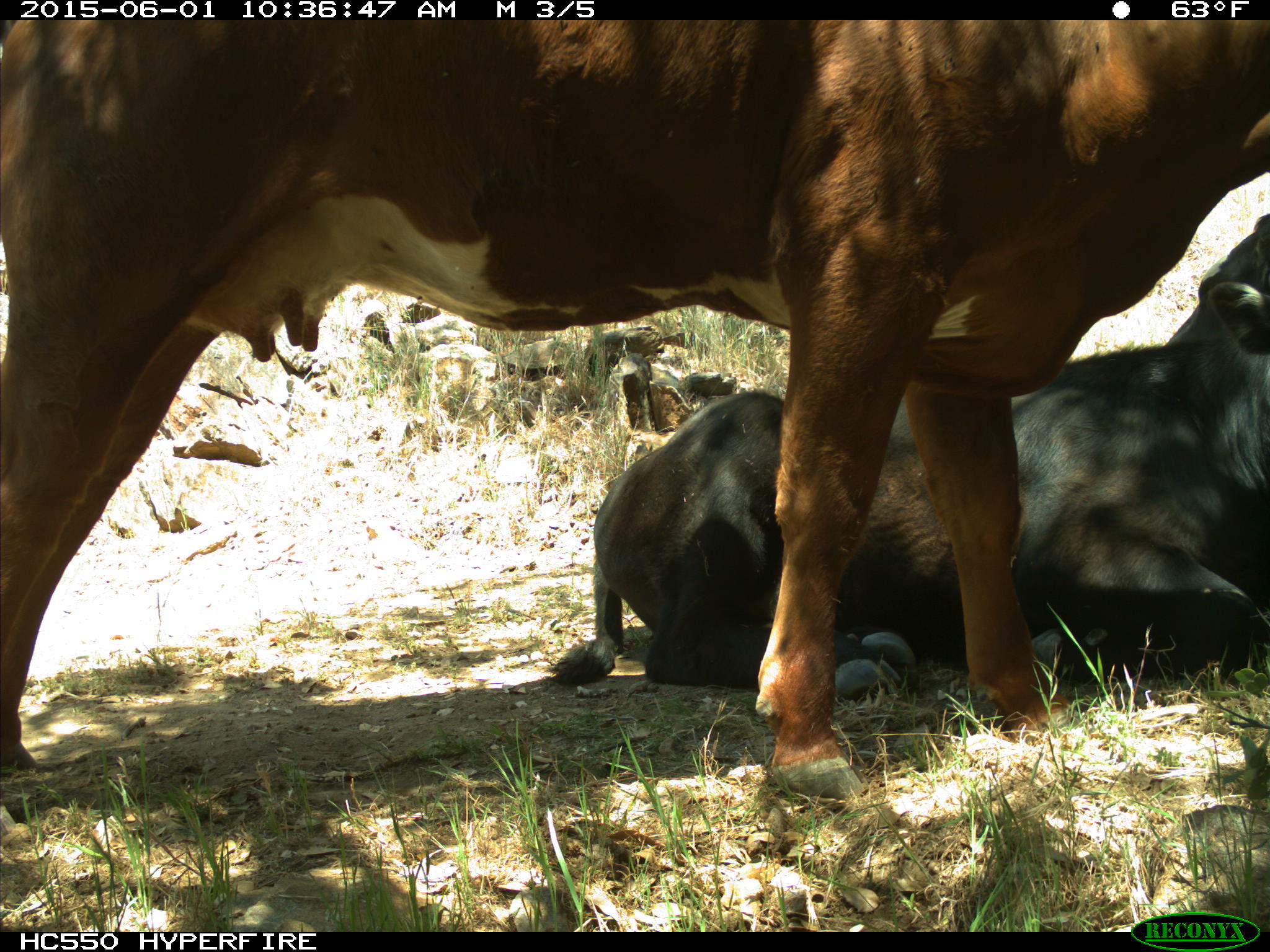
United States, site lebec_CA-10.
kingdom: Animalia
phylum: Chordata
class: Mammalia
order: Artiodactyla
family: Bovidae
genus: Bos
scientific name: Bos taurus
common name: domestic cow